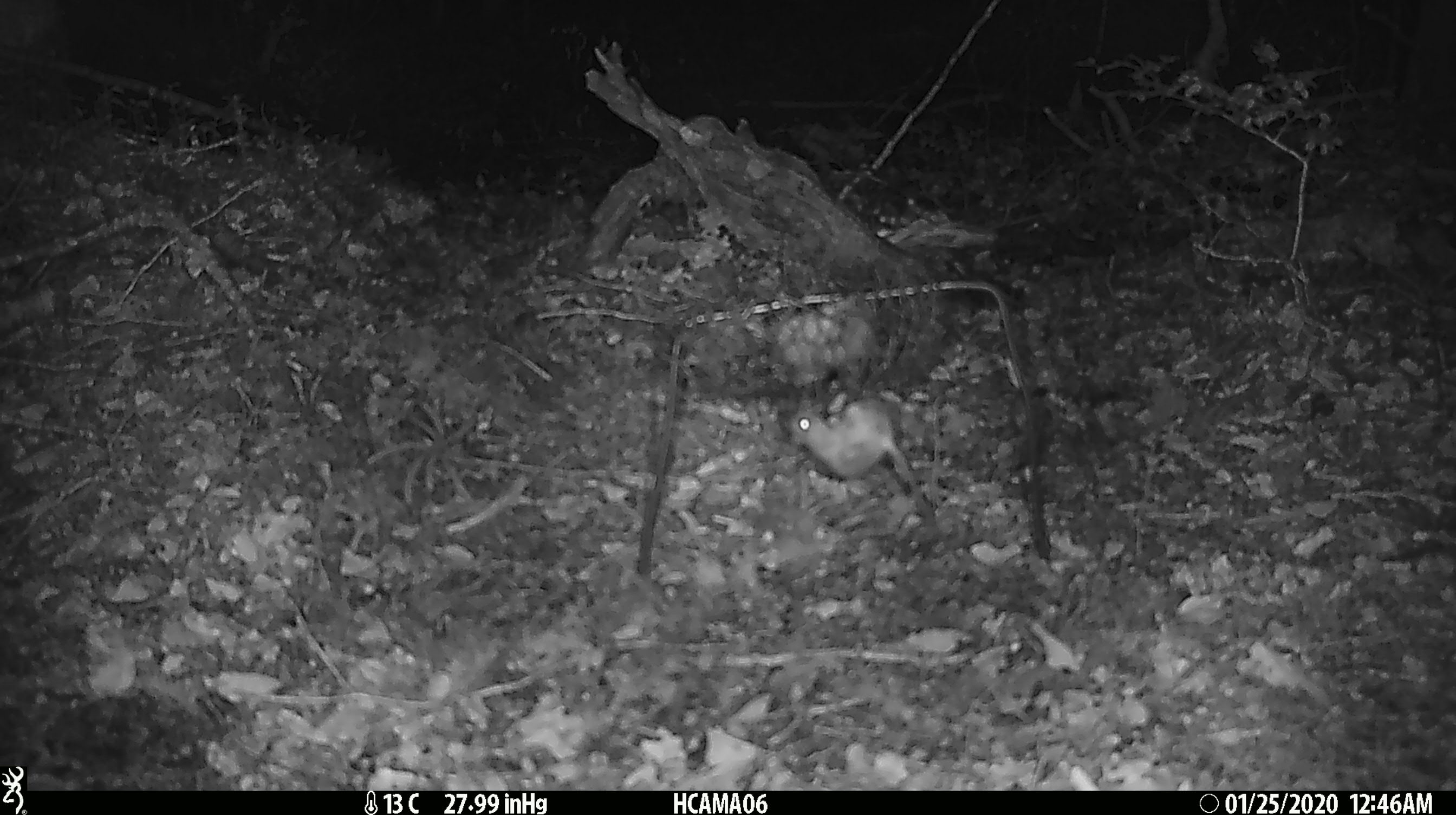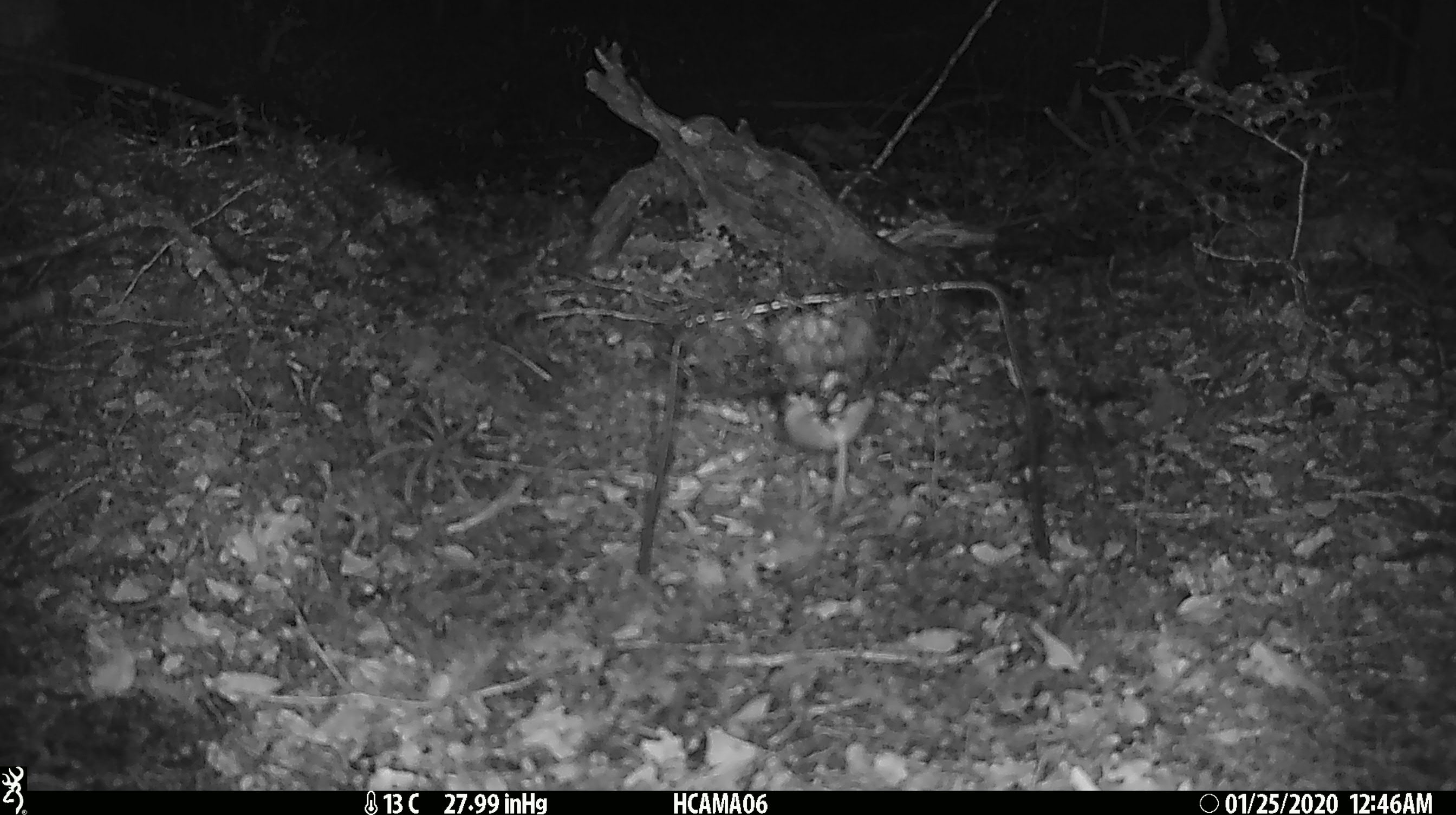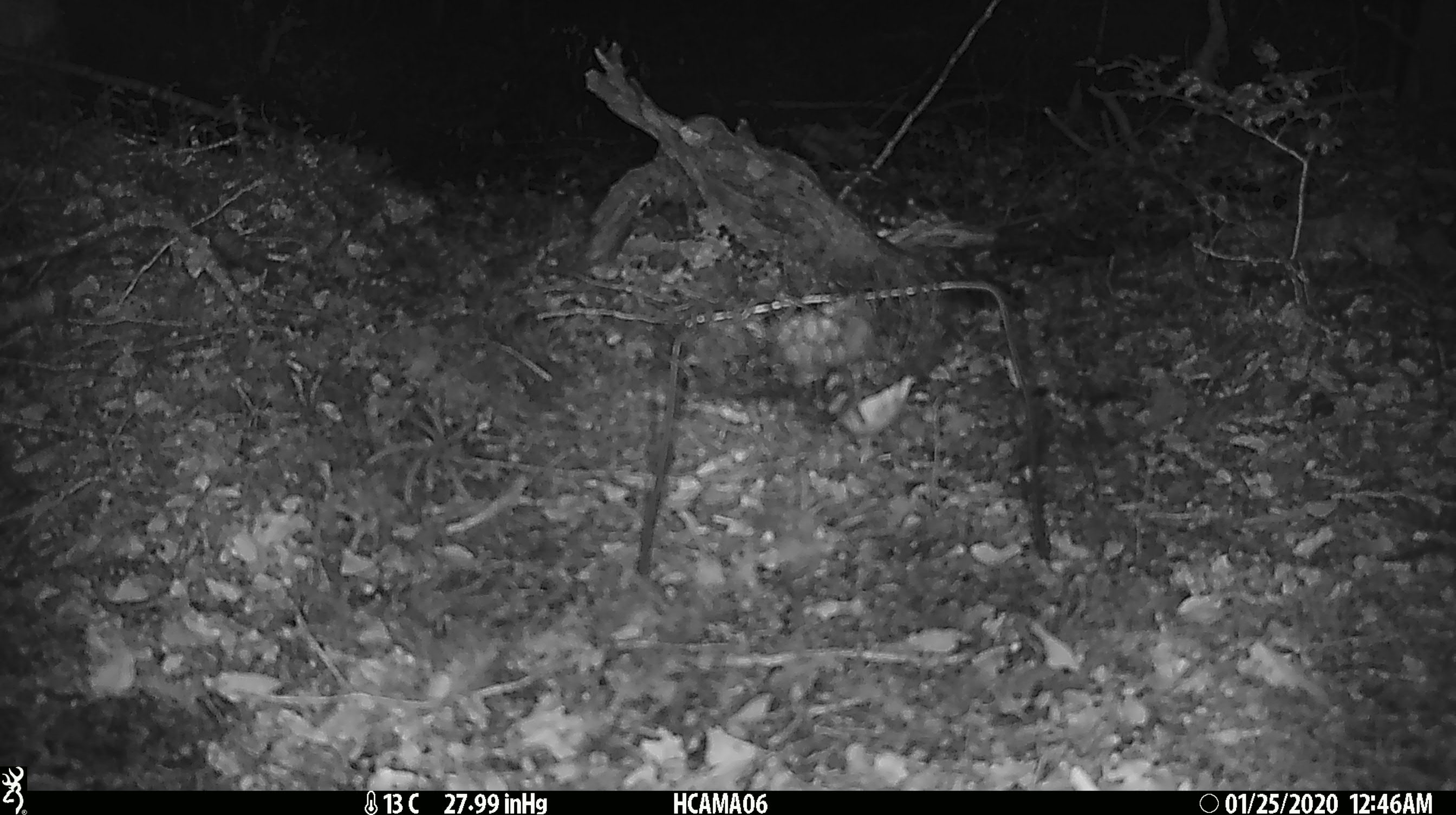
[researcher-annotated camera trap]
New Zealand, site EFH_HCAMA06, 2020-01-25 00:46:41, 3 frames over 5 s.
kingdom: Animalia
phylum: Chordata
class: Mammalia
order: Rodentia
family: Muridae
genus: Mus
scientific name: Mus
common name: mouse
Mouse (Mus).